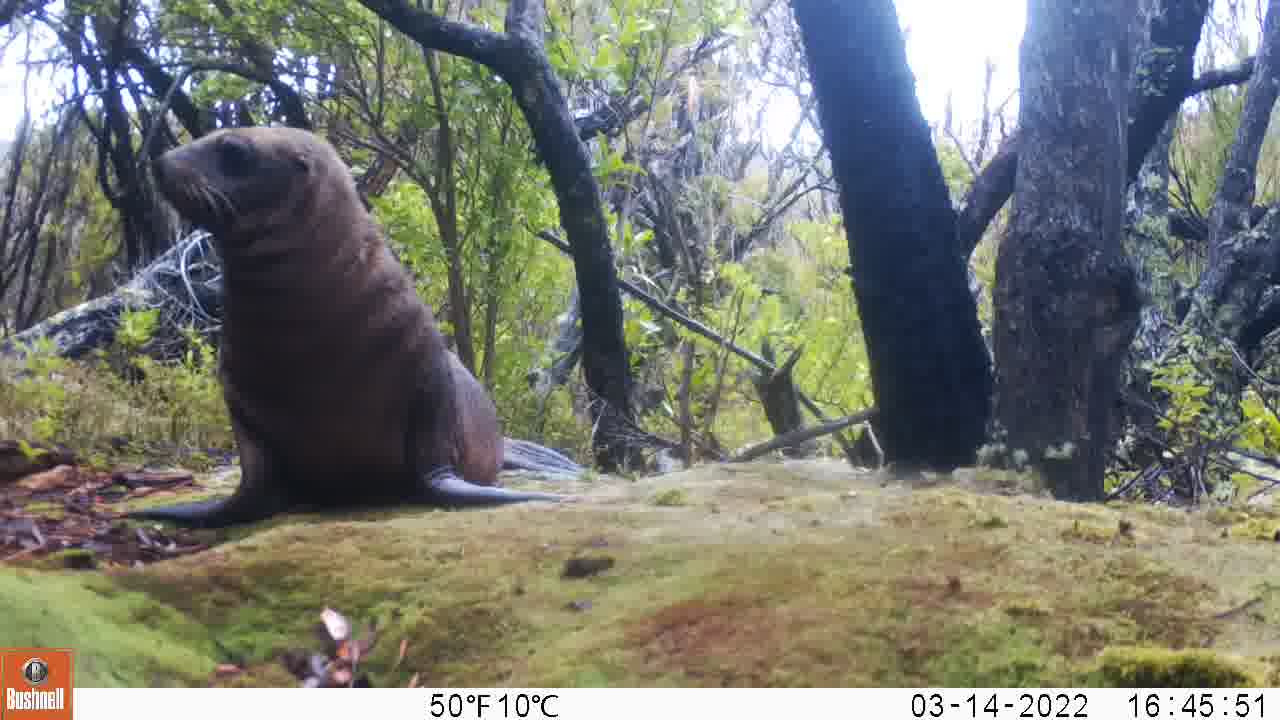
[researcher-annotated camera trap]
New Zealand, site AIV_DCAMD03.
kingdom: Animalia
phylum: Chordata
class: Mammalia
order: Carnivora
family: Otariidae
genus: Phocarctos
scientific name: Phocarctos hookeri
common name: new zealand sea lion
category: sealion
Sealion (new zealand sea lion) (Phocarctos hookeri).